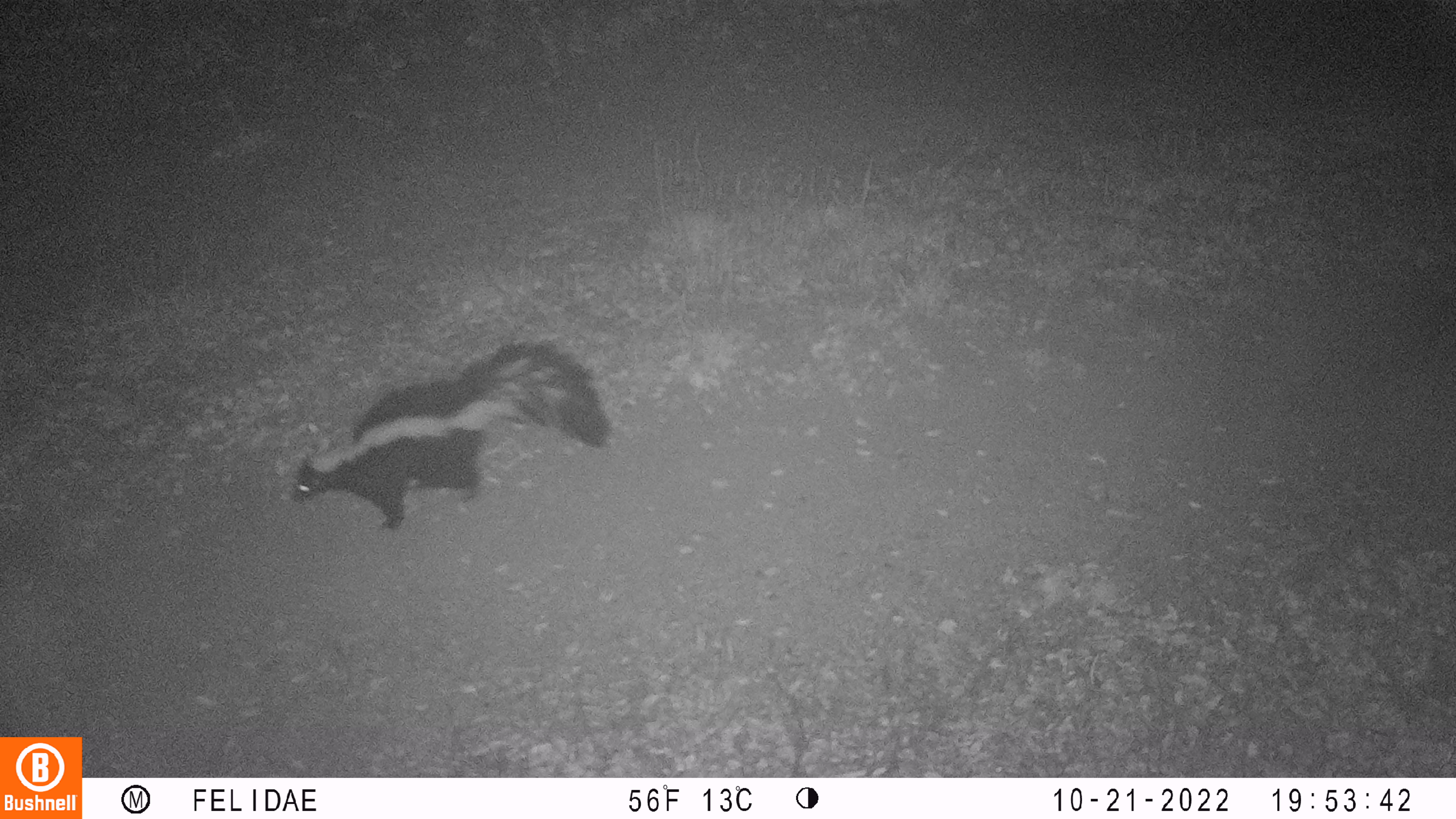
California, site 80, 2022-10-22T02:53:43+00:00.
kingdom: Animalia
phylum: Chordata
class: Mammalia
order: Carnivora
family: Mephitidae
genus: Mephitis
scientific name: Mephitis mephitis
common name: striped skunk